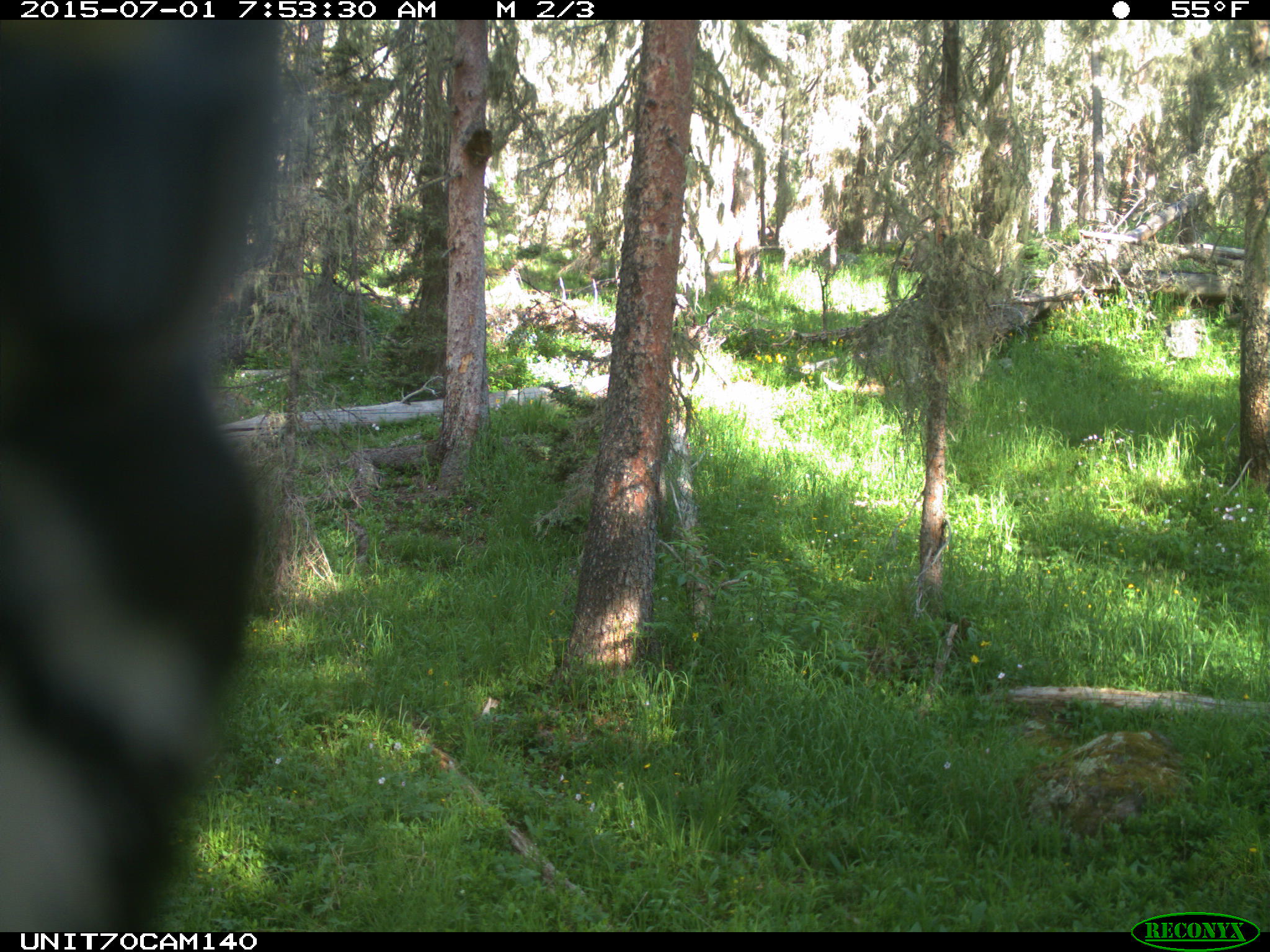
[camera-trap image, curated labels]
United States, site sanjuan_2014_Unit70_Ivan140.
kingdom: Animalia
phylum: Chordata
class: Aves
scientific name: Aves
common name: birds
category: unidentified bird